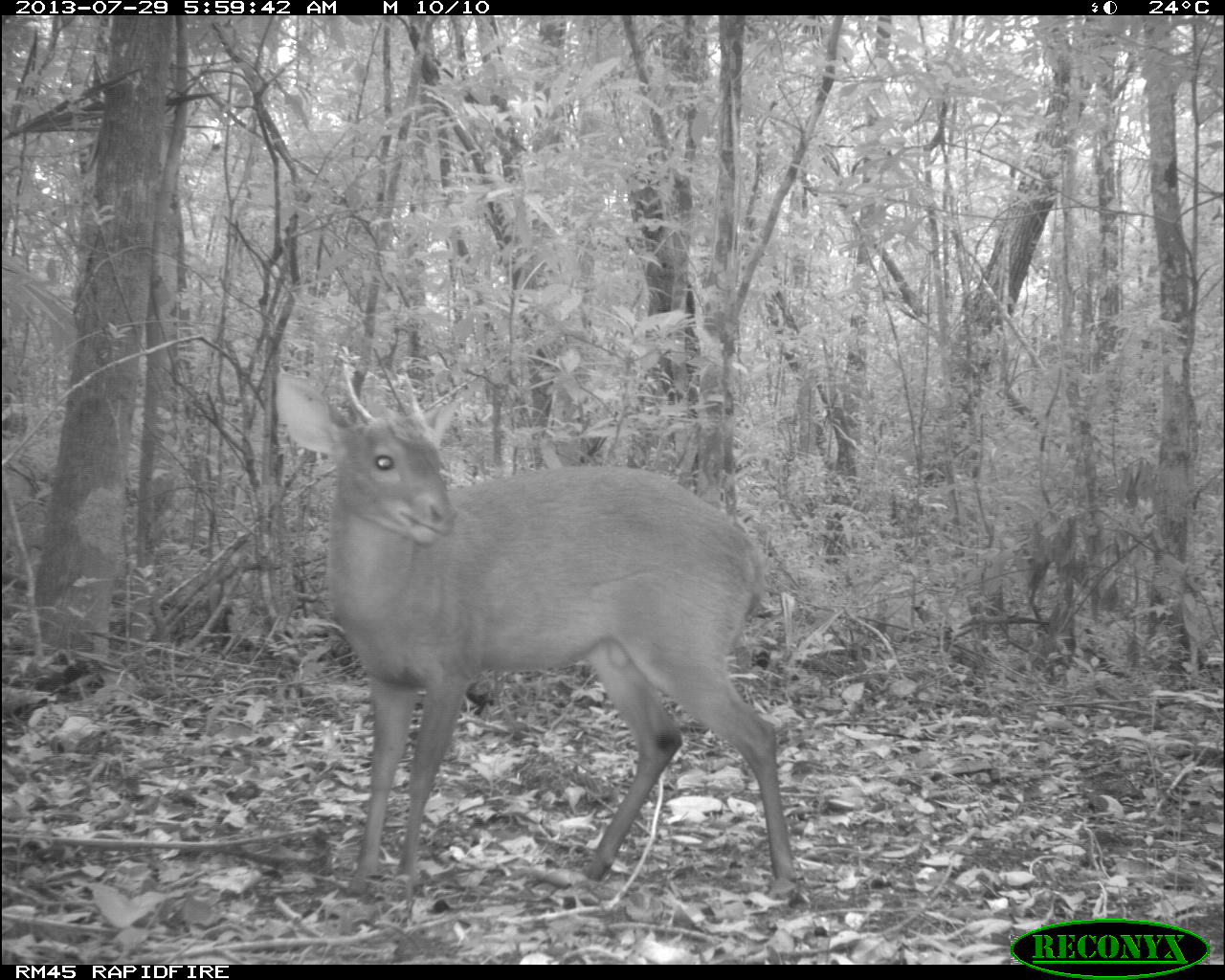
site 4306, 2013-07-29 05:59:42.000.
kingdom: Animalia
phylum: Chordata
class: Mammalia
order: Artiodactyla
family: Cervidae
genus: Mazama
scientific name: Mazama temama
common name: central american red brocket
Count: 1.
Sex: male.